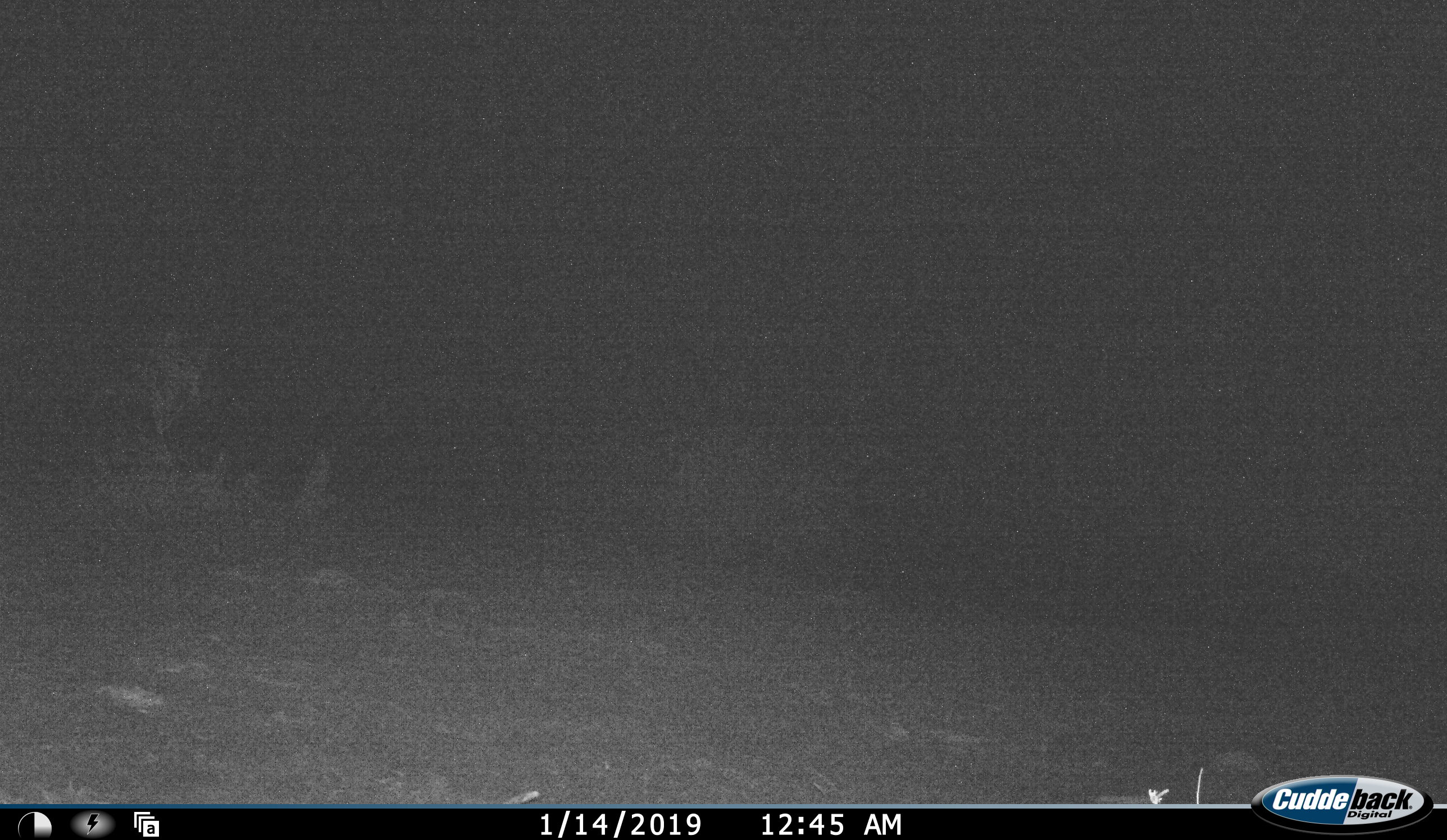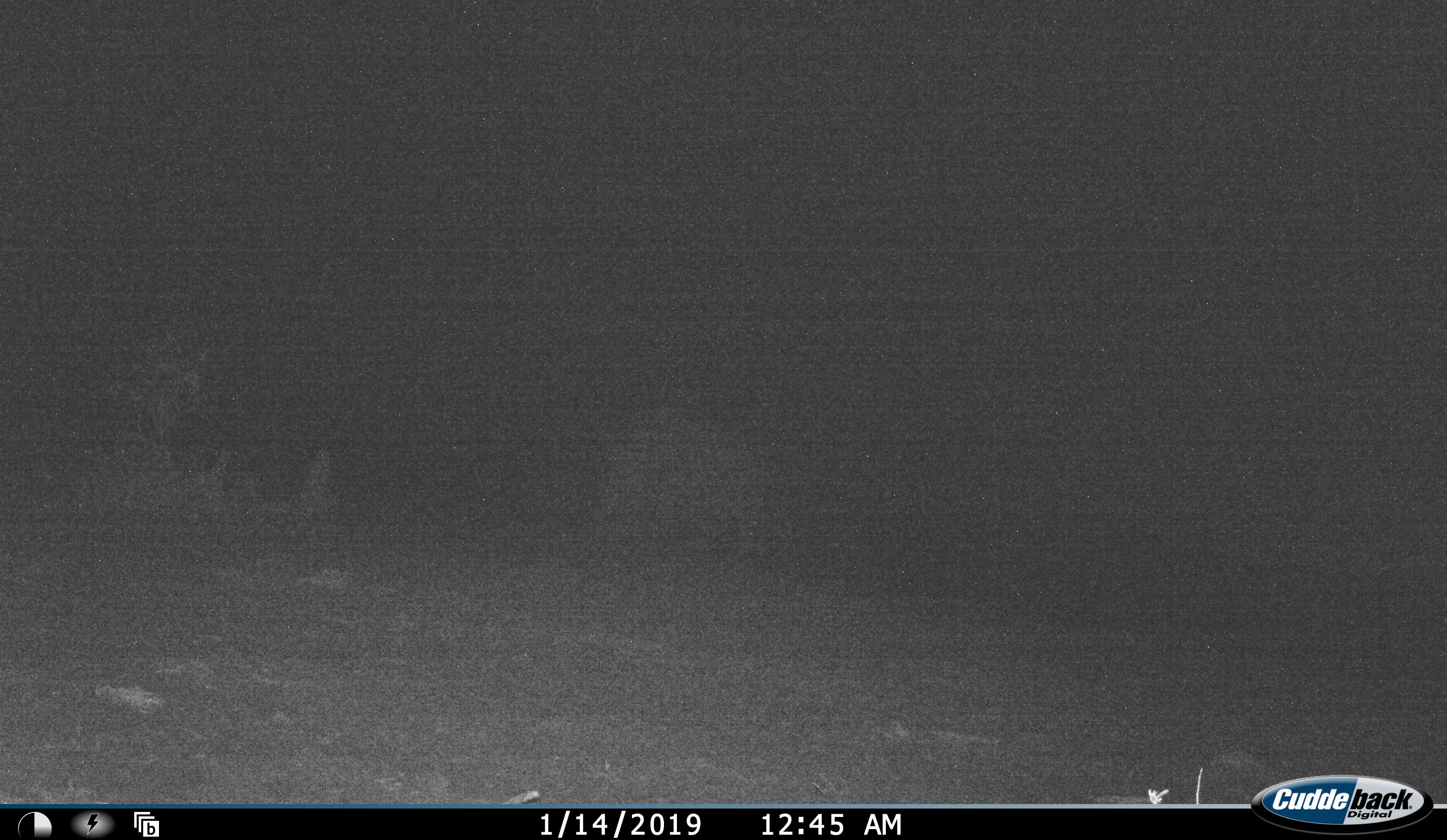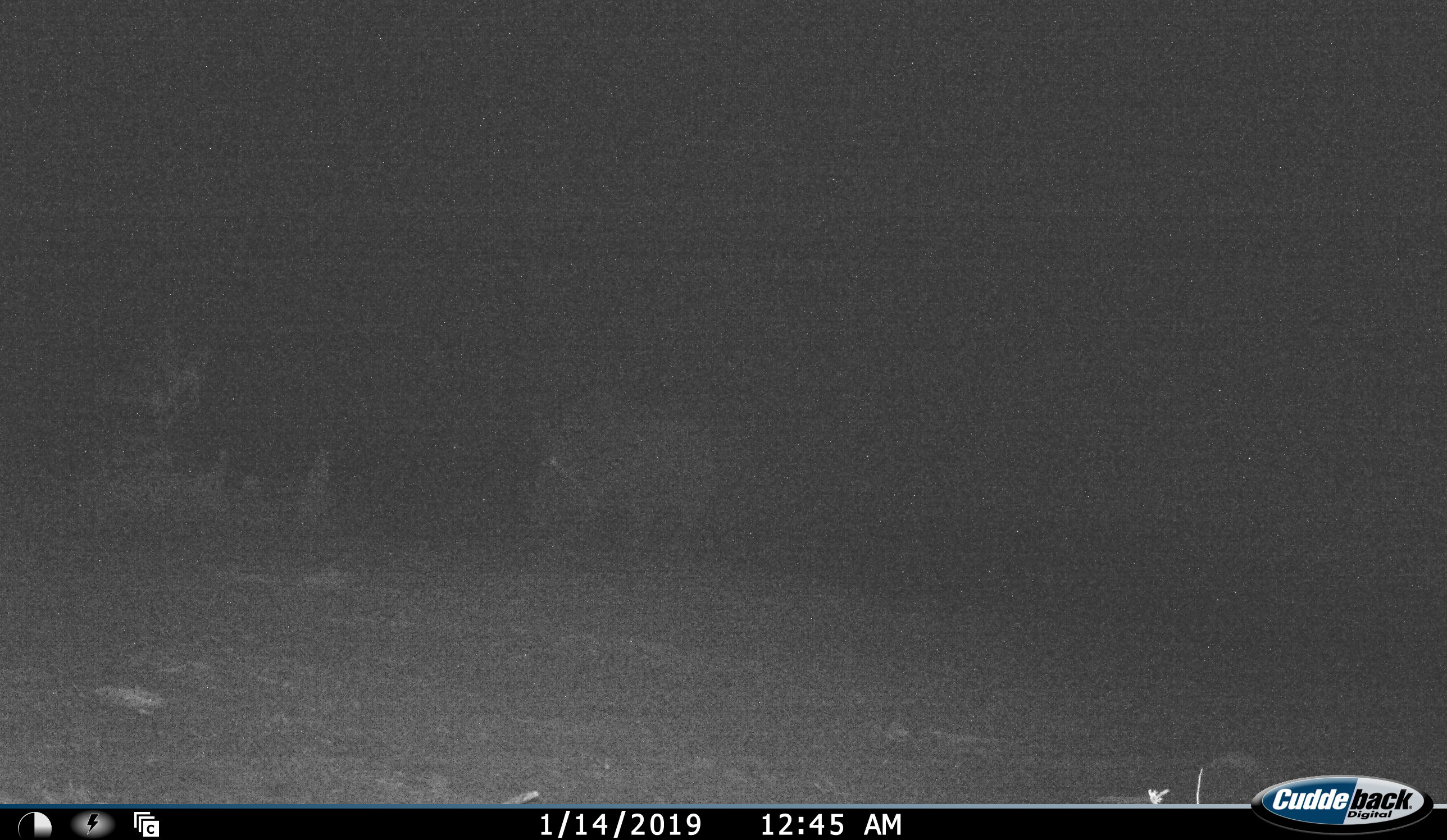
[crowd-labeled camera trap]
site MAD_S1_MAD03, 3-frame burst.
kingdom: Animalia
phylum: Chordata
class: Mammalia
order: Perissodactyla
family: Rhinocerotidae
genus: Ceratotherium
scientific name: Ceratotherium simum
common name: white rhinoceros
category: rhinoceroswhite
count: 1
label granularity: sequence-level